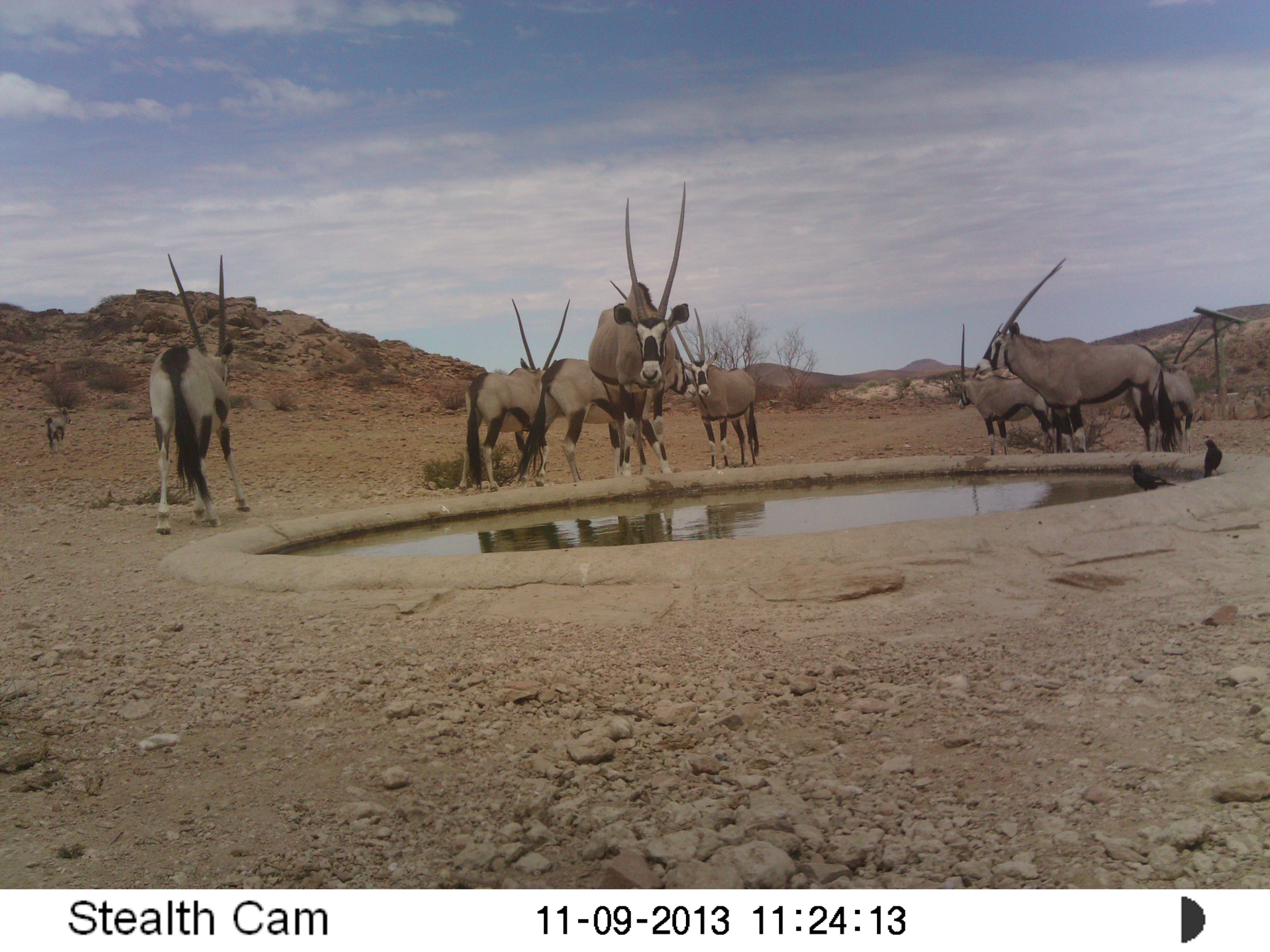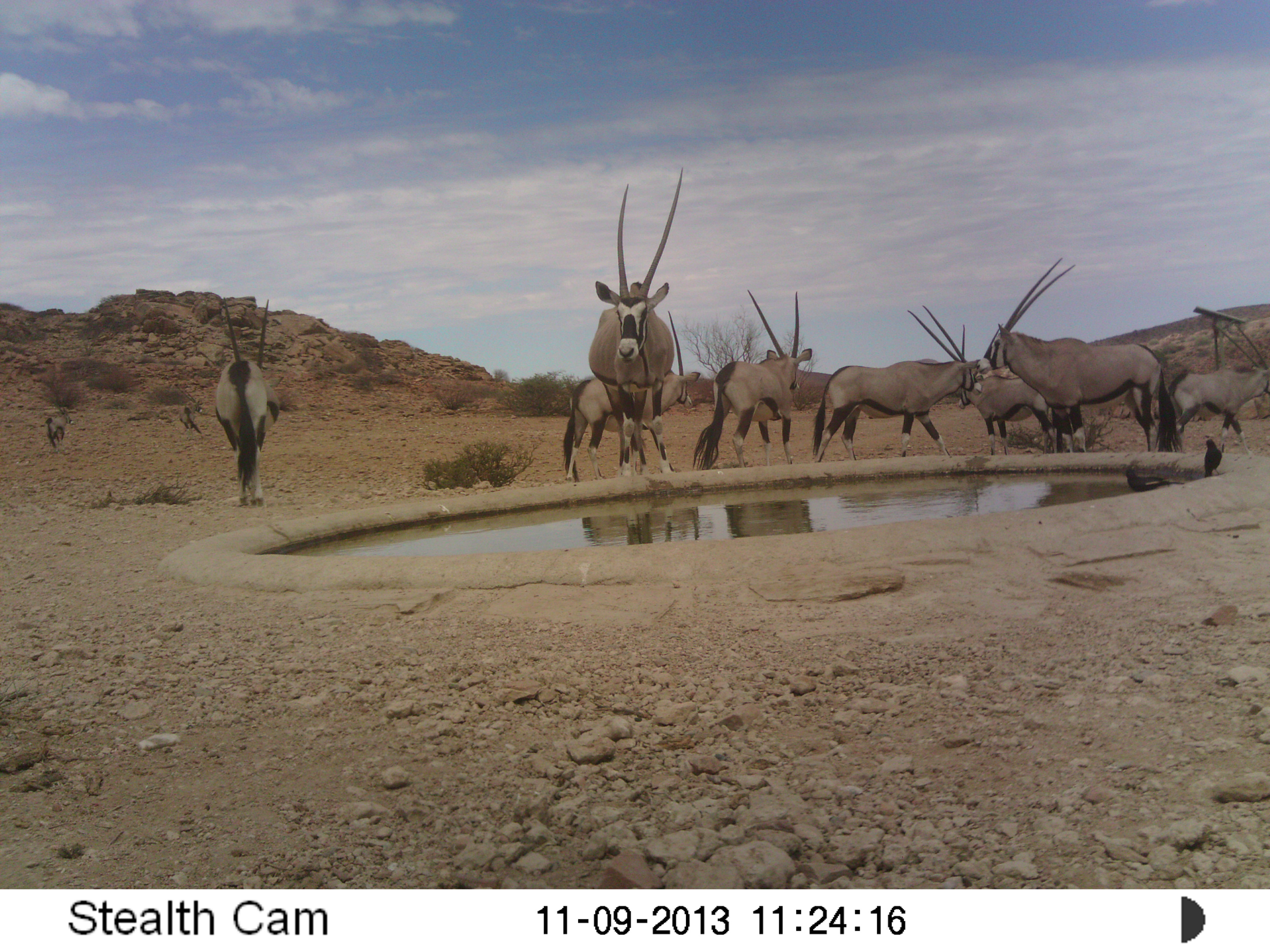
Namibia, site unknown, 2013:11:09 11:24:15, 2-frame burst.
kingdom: Animalia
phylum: Chordata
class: Mammalia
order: Artiodactyla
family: Bovidae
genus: Oryx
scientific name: Oryx gazella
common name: gemsbok